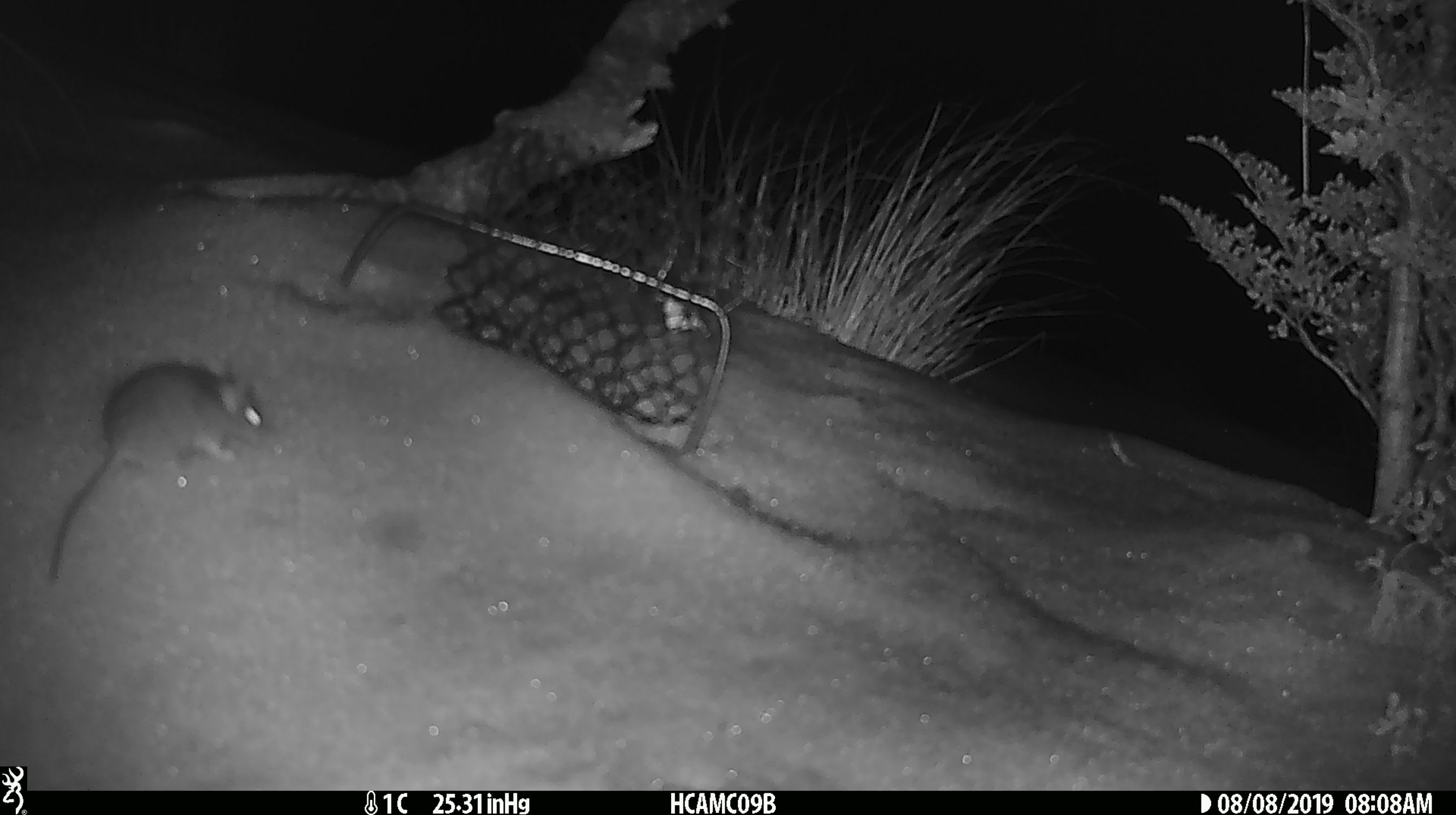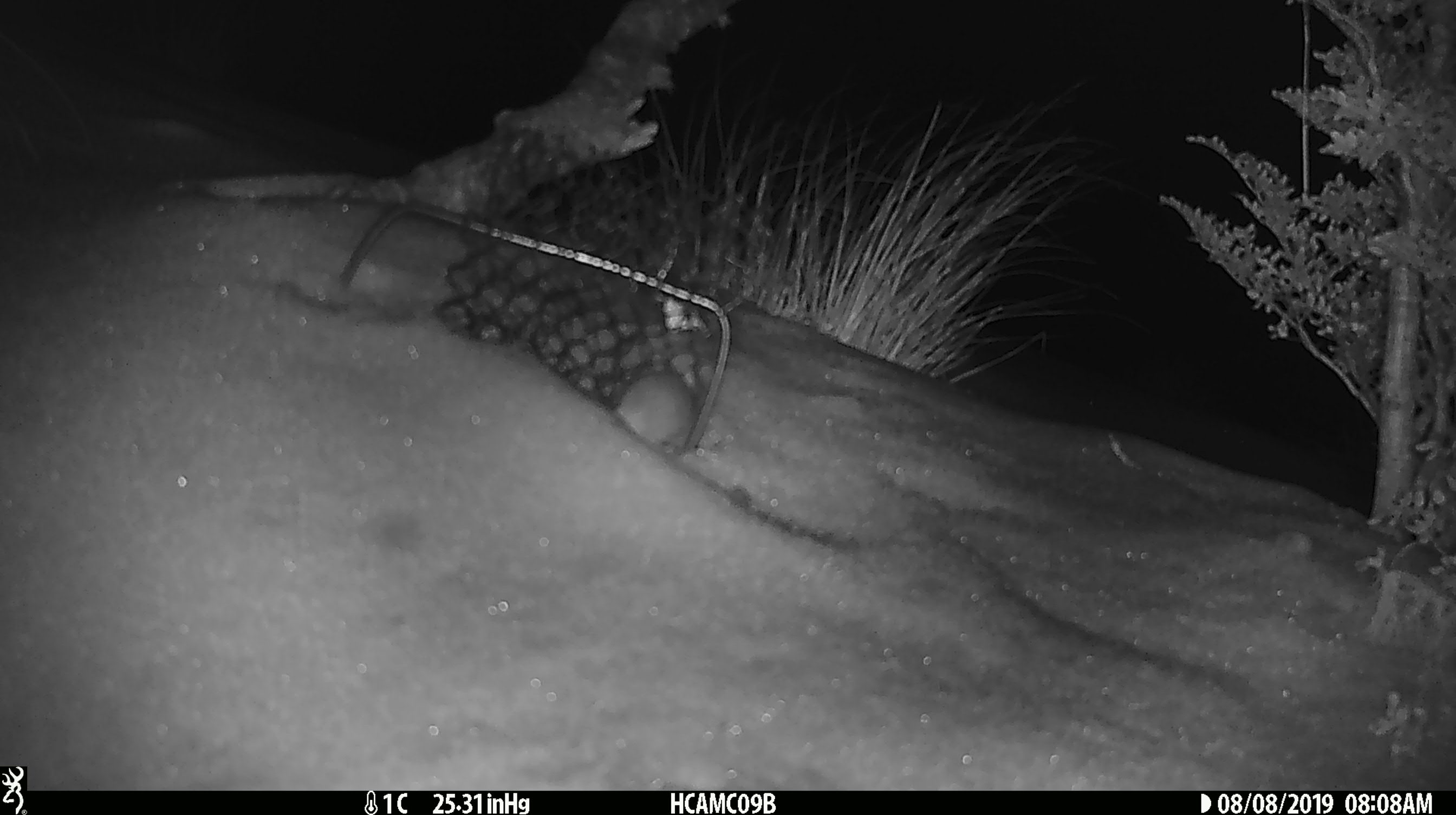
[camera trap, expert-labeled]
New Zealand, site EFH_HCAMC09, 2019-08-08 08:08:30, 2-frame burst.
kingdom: Animalia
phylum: Chordata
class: Mammalia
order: Rodentia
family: Muridae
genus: Mus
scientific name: Mus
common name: mouse